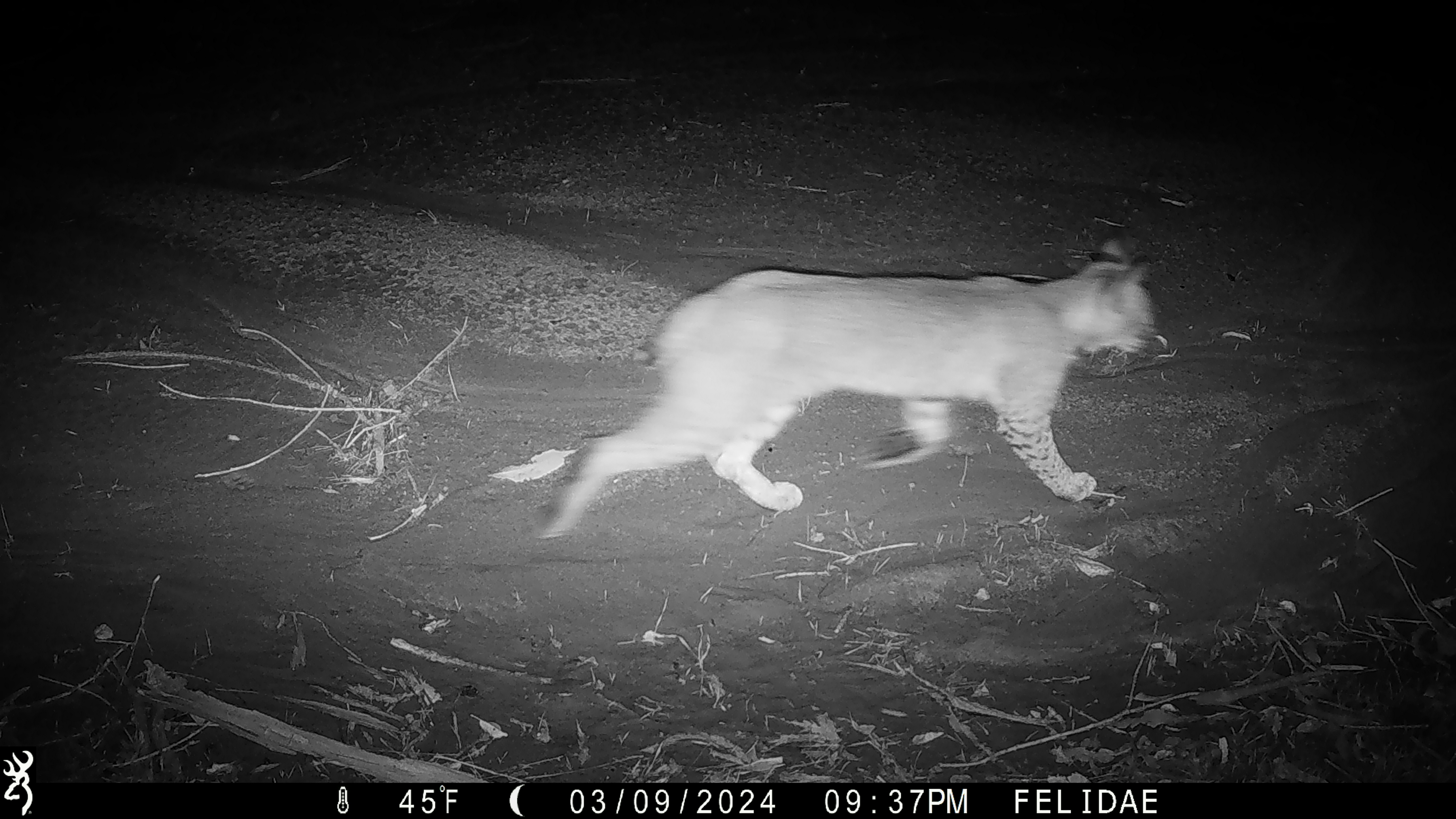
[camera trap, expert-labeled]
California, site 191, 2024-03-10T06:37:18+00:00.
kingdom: Animalia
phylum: Chordata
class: Mammalia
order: Carnivora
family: Felidae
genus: Lynx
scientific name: Lynx rufus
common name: bobcat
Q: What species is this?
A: Bobcat (Lynx rufus).